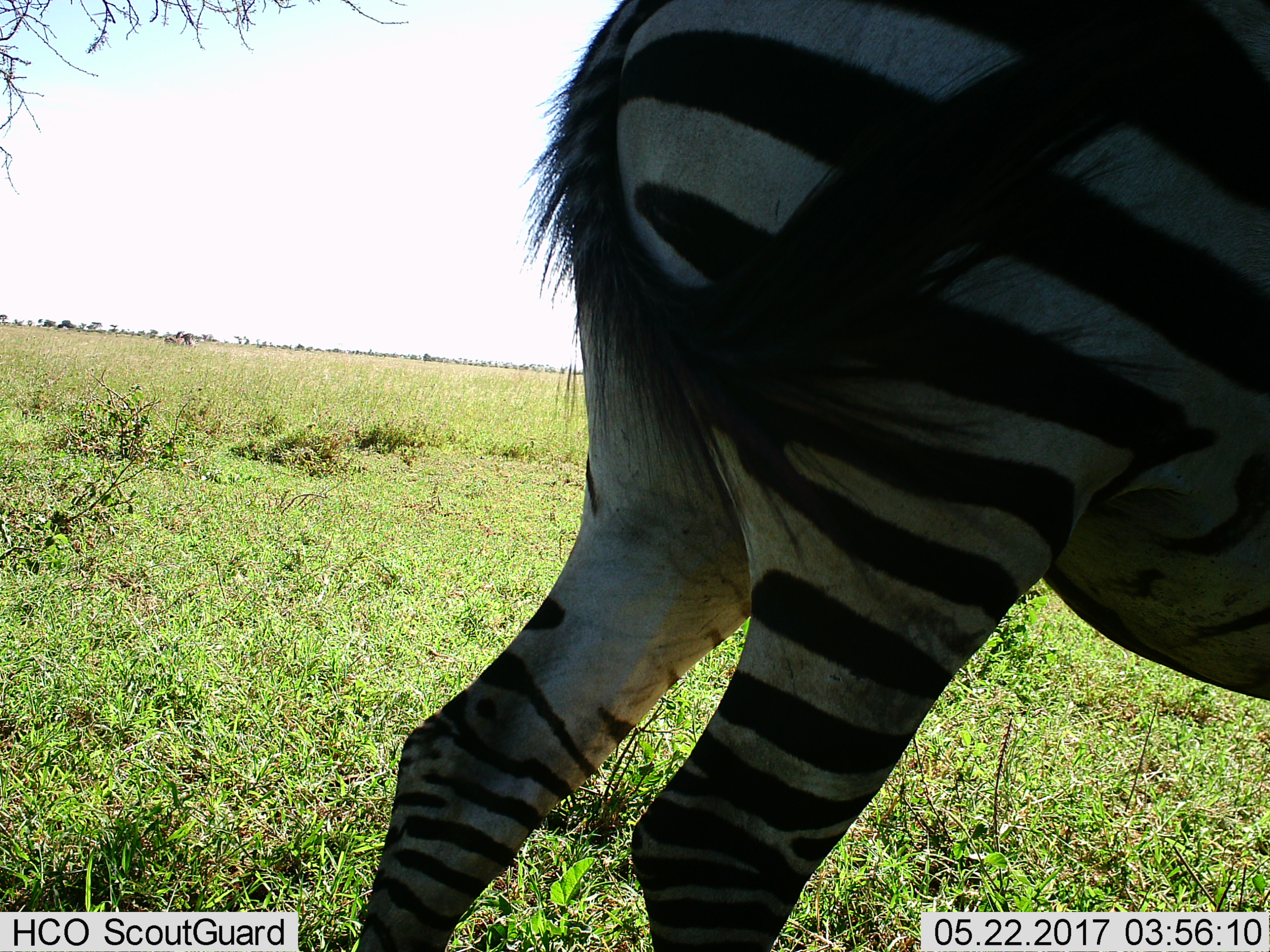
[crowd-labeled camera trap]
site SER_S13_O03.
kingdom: Animalia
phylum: Chordata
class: Mammalia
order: Perissodactyla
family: Equidae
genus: Equus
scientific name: Equus quagga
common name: plains zebra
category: zebraplains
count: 1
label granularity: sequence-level